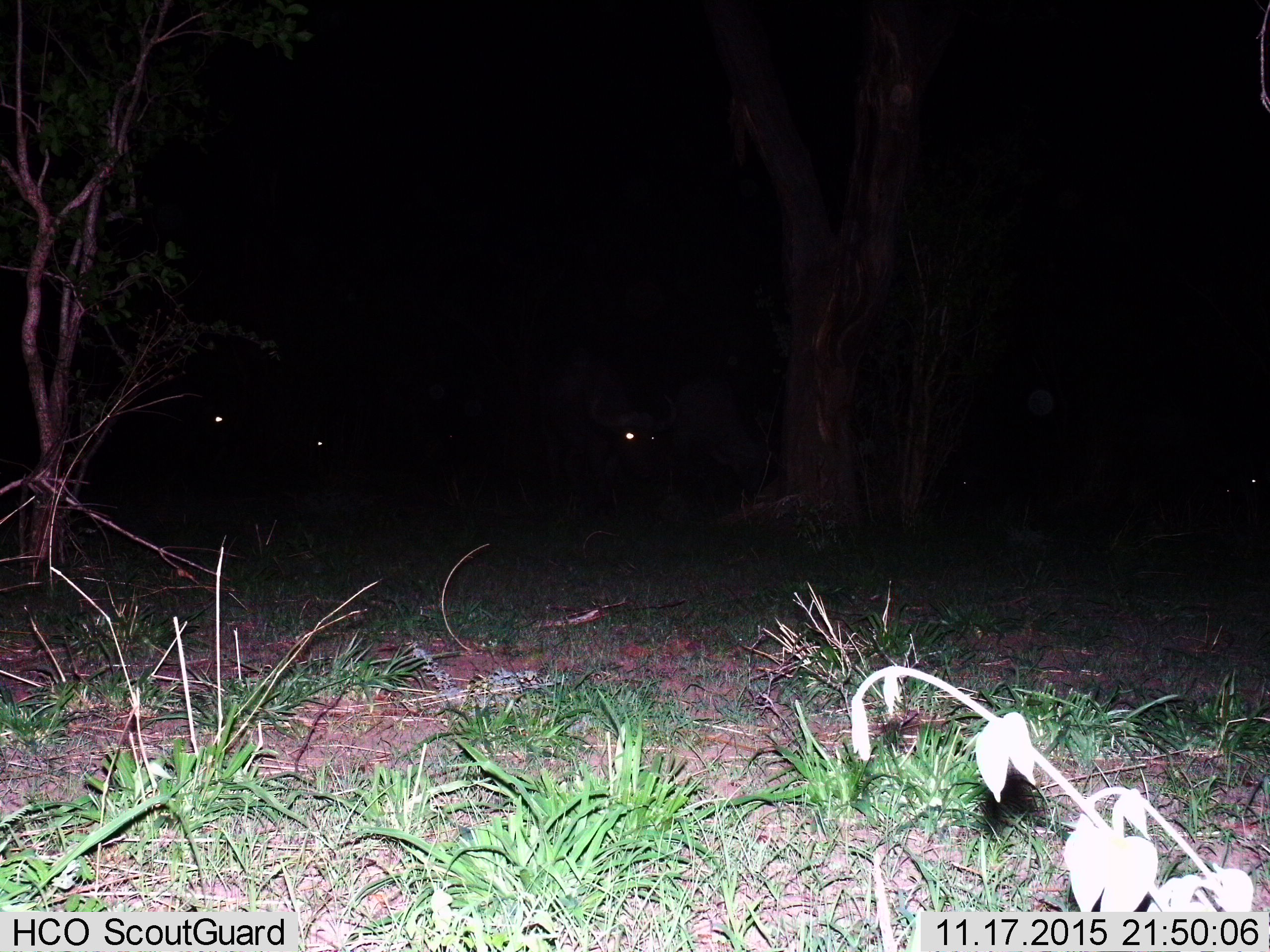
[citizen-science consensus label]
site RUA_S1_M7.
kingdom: Animalia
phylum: Chordata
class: Mammalia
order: Artiodactyla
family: Bovidae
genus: Syncerus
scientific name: Syncerus caffer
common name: african buffalo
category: buffalo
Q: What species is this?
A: Buffalo (african buffalo) (Syncerus caffer).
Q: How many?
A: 5.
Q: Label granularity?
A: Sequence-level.